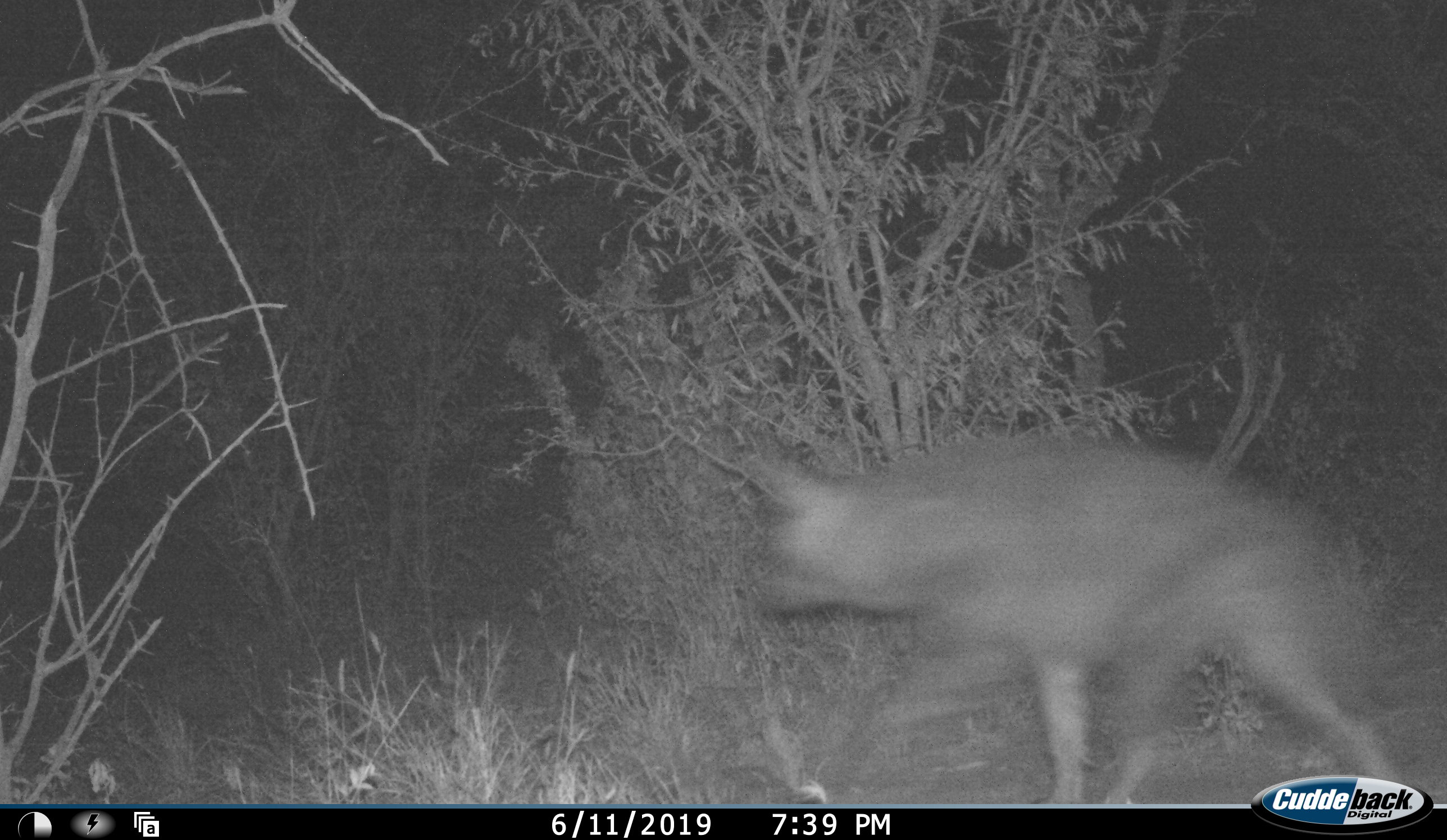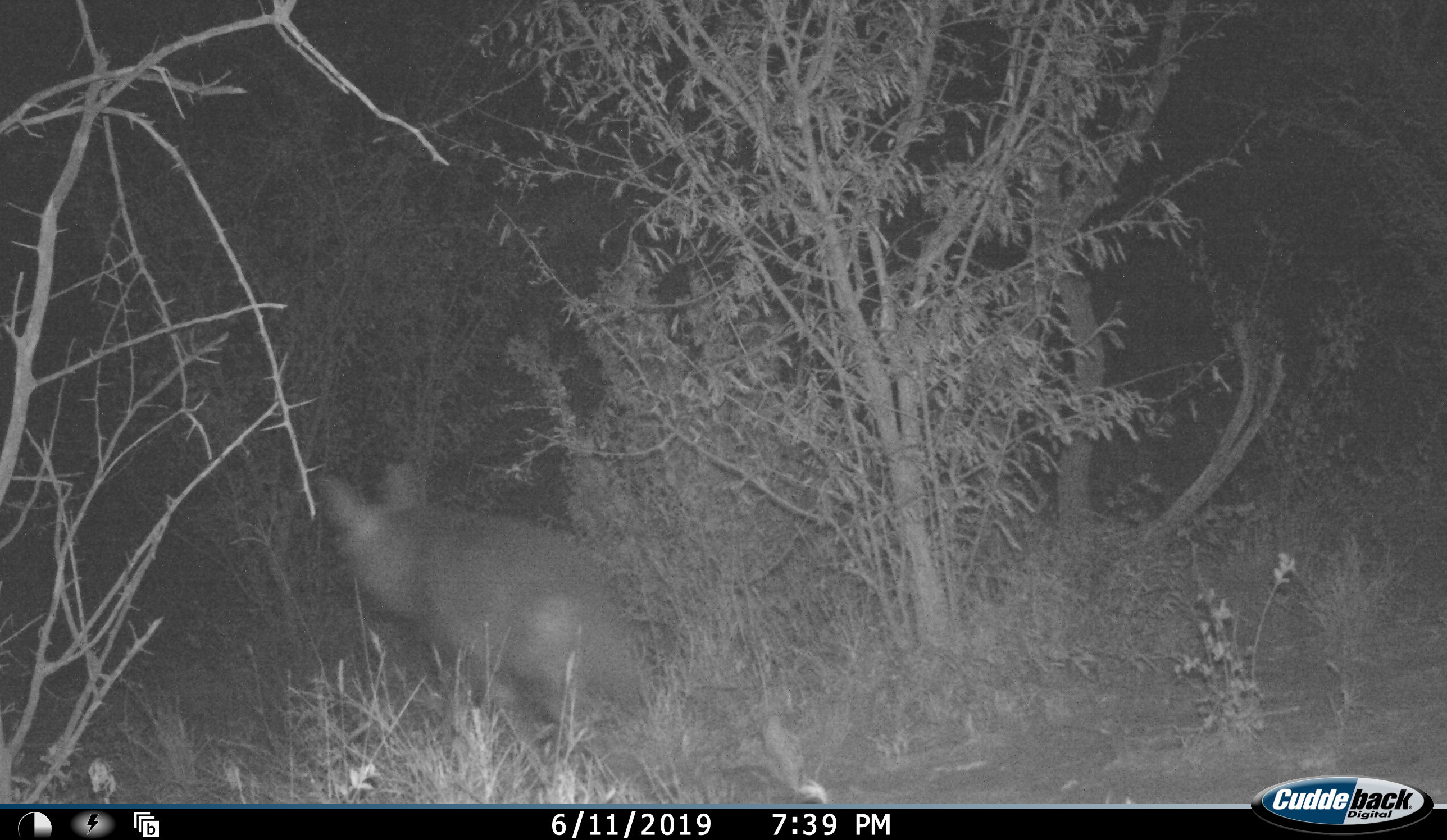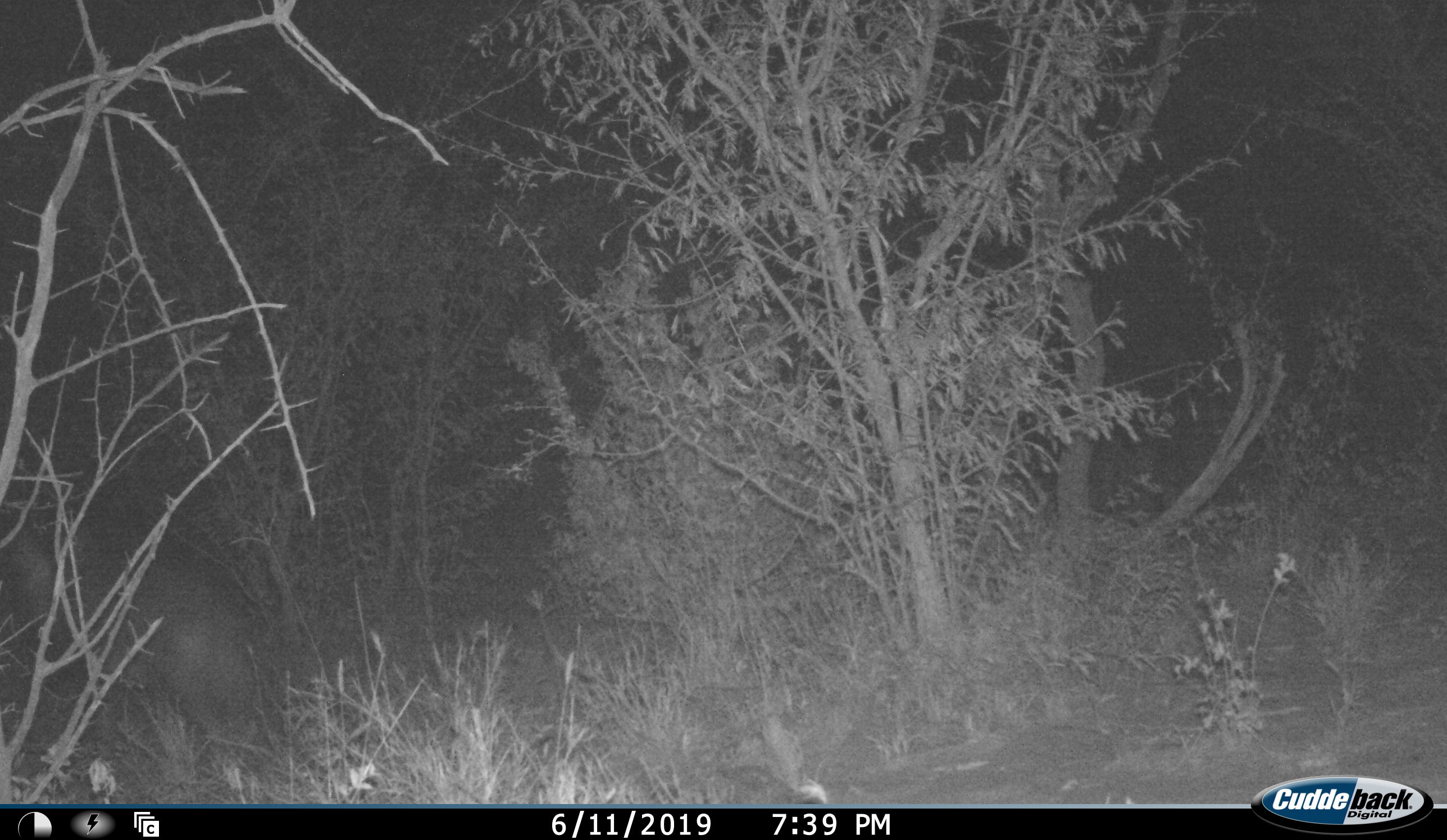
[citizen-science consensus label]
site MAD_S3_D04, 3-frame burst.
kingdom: Animalia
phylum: Chordata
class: Mammalia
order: Carnivora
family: Hyaenidae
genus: Parahyaena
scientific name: Parahyaena brunnea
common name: brown hyena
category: hyenabrown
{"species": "hyenabrown (brown hyena) (Parahyaena brunnea)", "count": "1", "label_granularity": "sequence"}